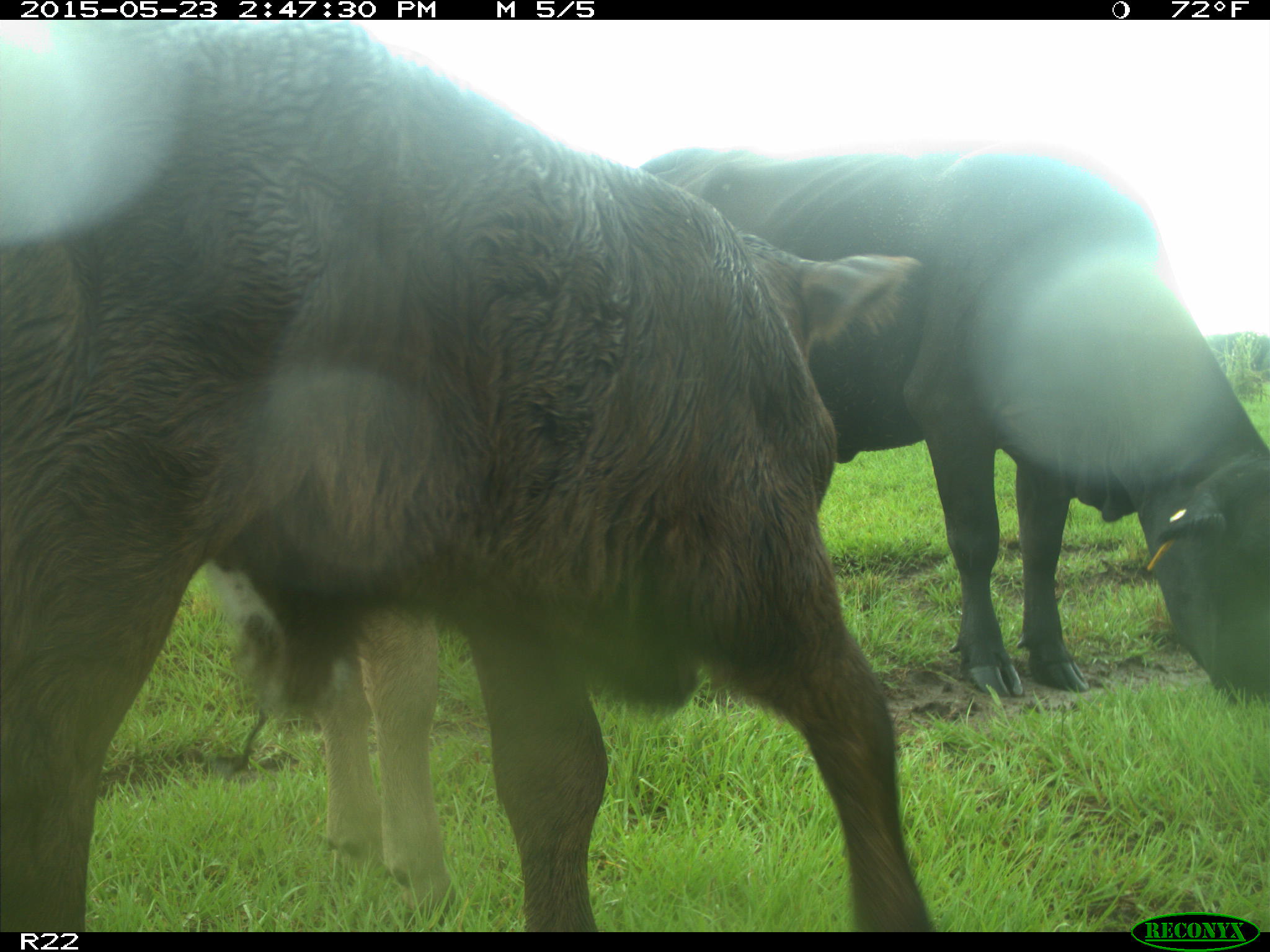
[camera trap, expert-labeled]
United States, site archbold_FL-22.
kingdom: Animalia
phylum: Chordata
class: Mammalia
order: Artiodactyla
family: Bovidae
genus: Bos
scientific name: Bos taurus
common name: domestic cow